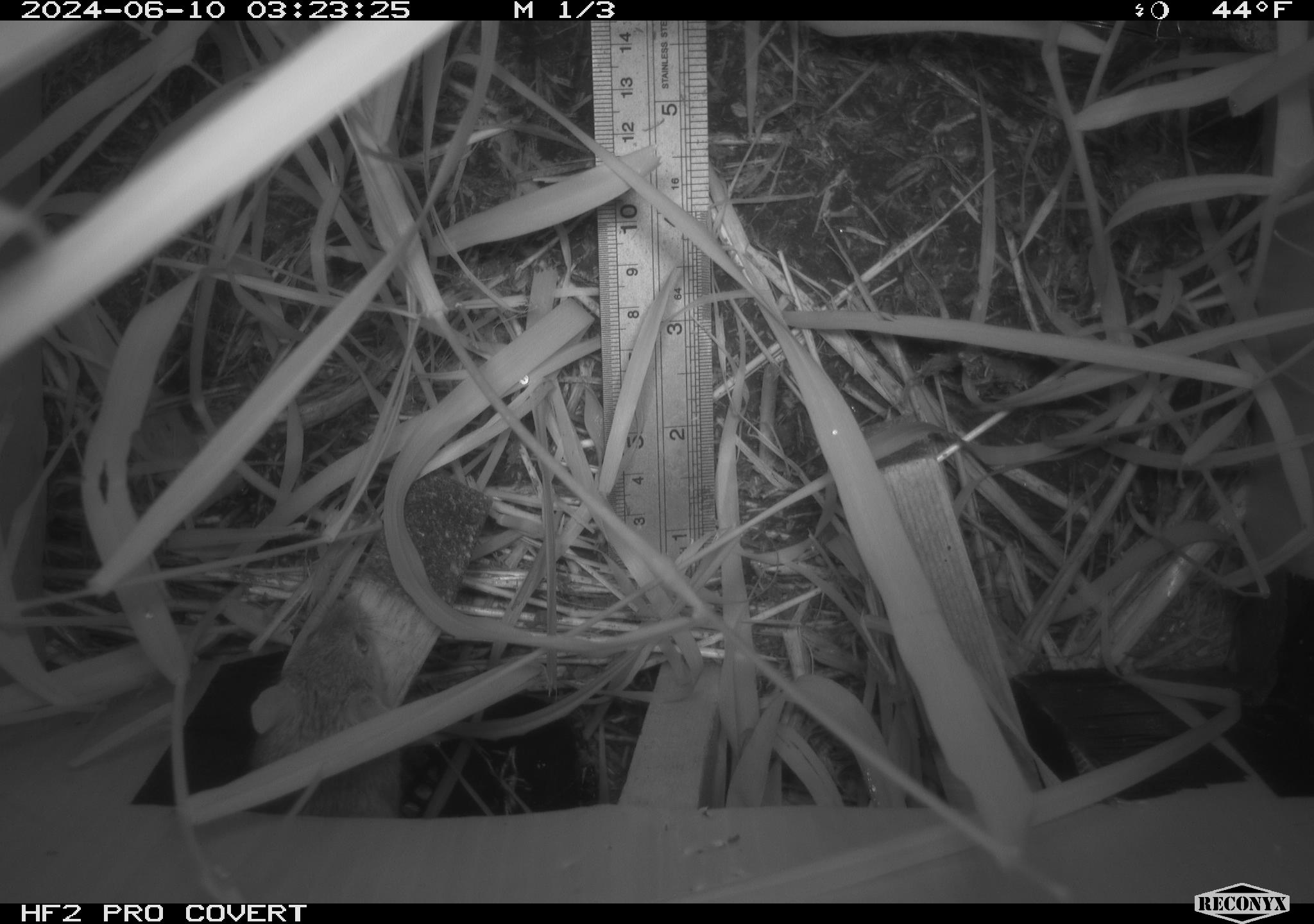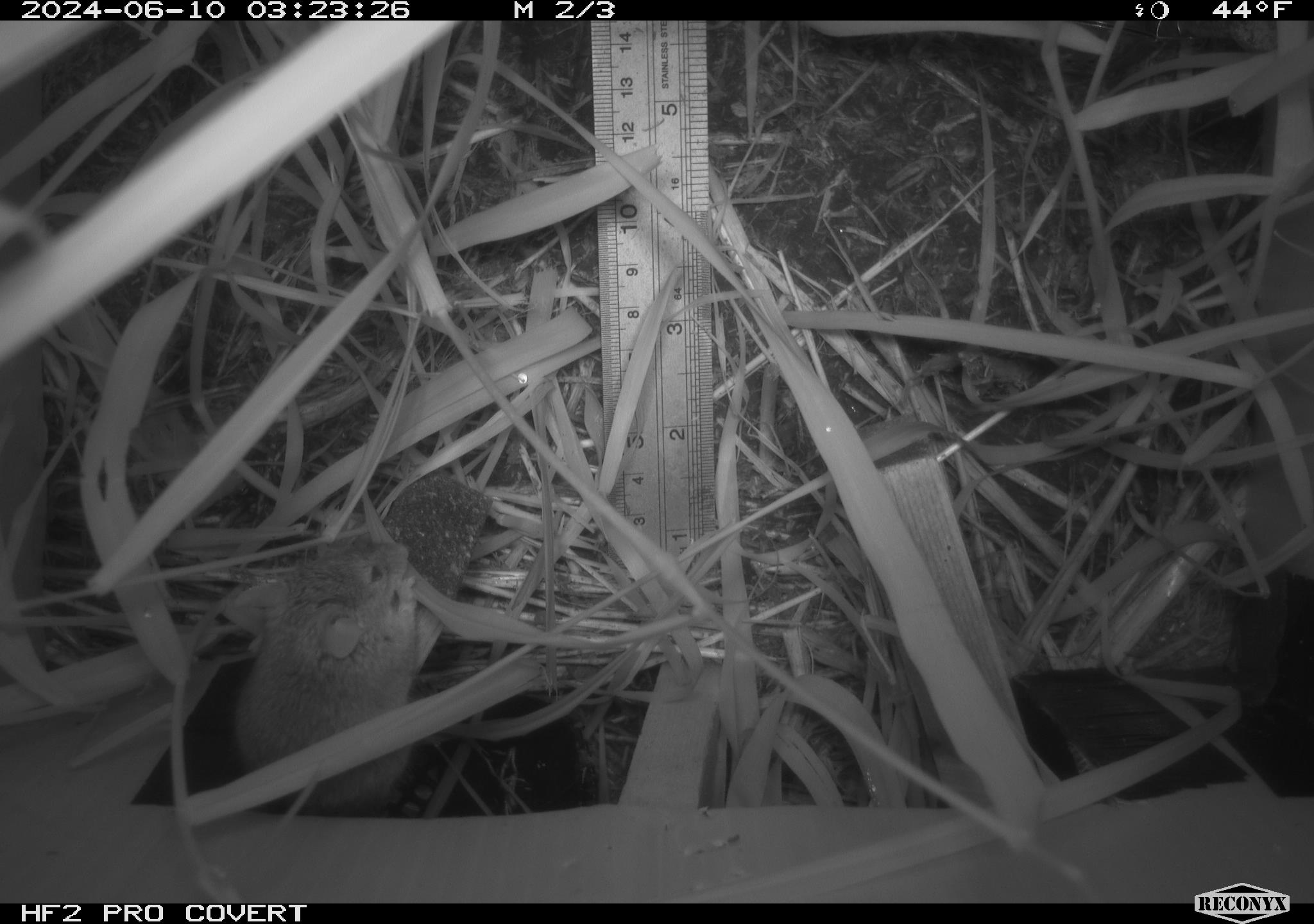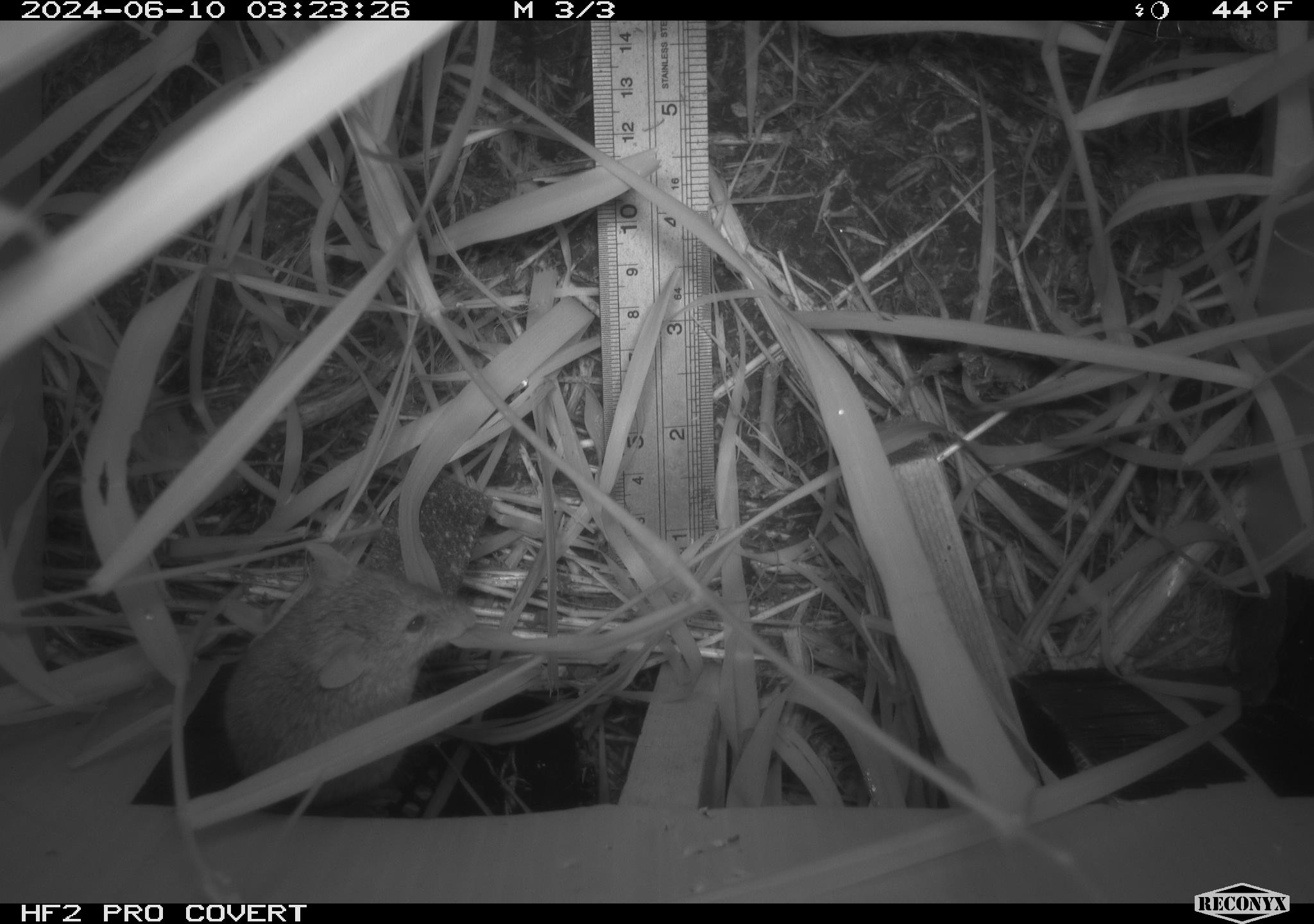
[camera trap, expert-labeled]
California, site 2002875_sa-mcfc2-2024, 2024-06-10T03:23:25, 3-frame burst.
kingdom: Animalia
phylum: Chordata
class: Mammalia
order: Rodentia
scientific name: Rodentia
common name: rodent